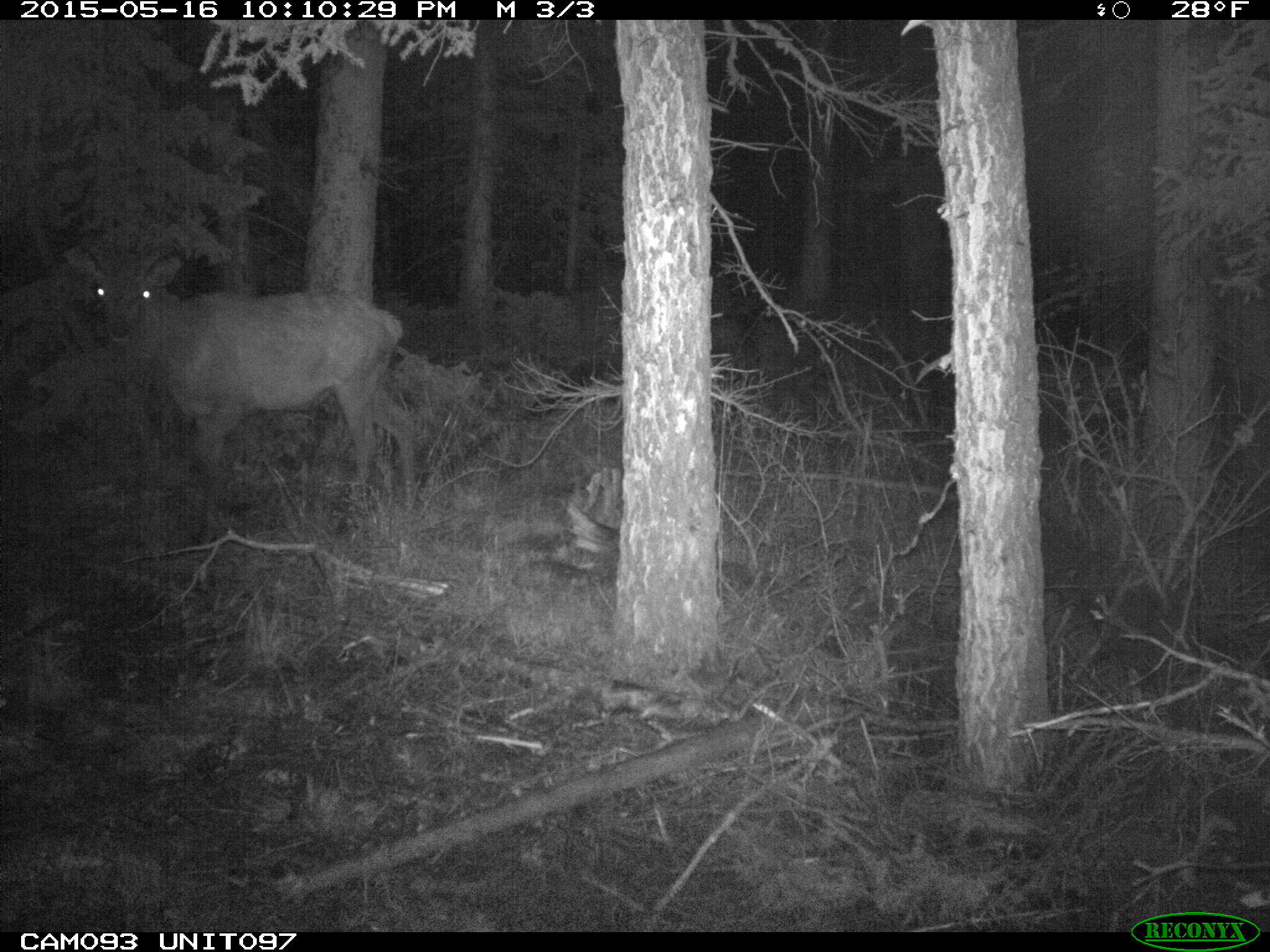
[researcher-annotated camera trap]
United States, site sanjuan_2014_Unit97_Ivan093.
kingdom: Animalia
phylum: Chordata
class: Mammalia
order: Artiodactyla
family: Cervidae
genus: Cervus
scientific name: Cervus elaphus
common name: red deer